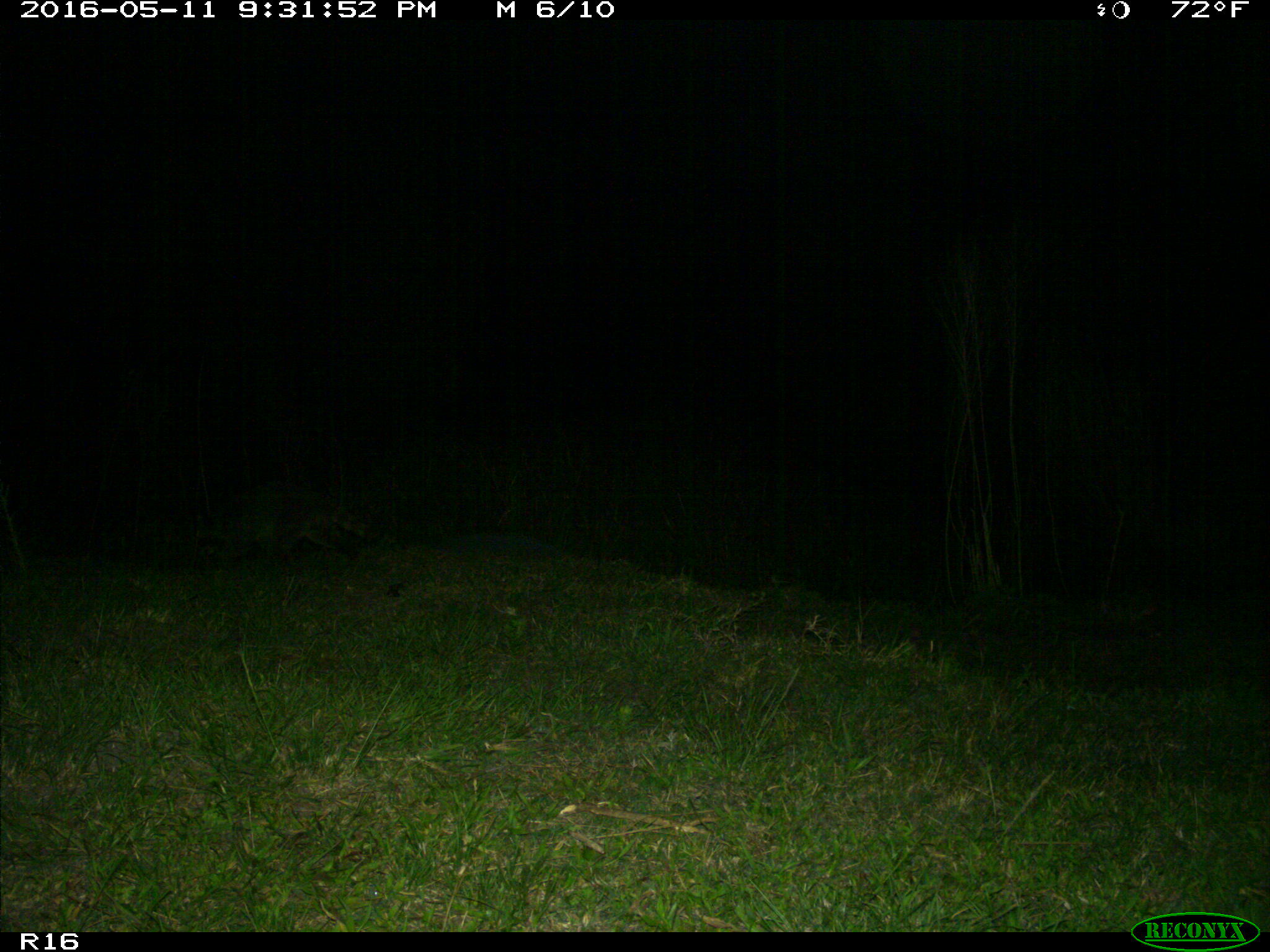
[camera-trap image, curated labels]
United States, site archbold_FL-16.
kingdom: Animalia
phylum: Chordata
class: Mammalia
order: Carnivora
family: Procyonidae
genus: Procyon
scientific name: Procyon lotor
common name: common raccoon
Procyon lotor (common raccoon).